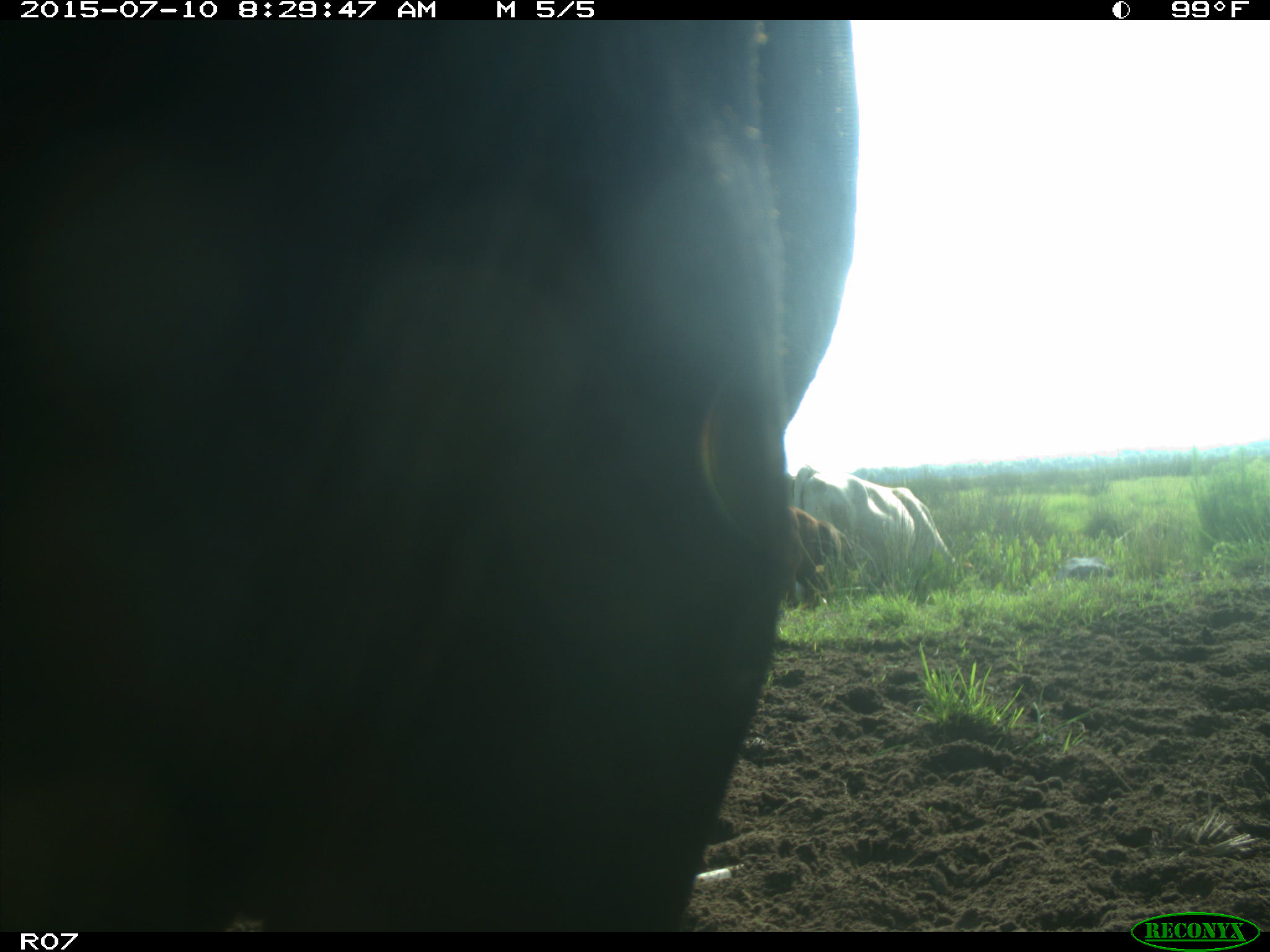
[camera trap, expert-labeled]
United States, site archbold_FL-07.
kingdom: Animalia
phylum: Chordata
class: Mammalia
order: Artiodactyla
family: Bovidae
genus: Bos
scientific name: Bos taurus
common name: domestic cow